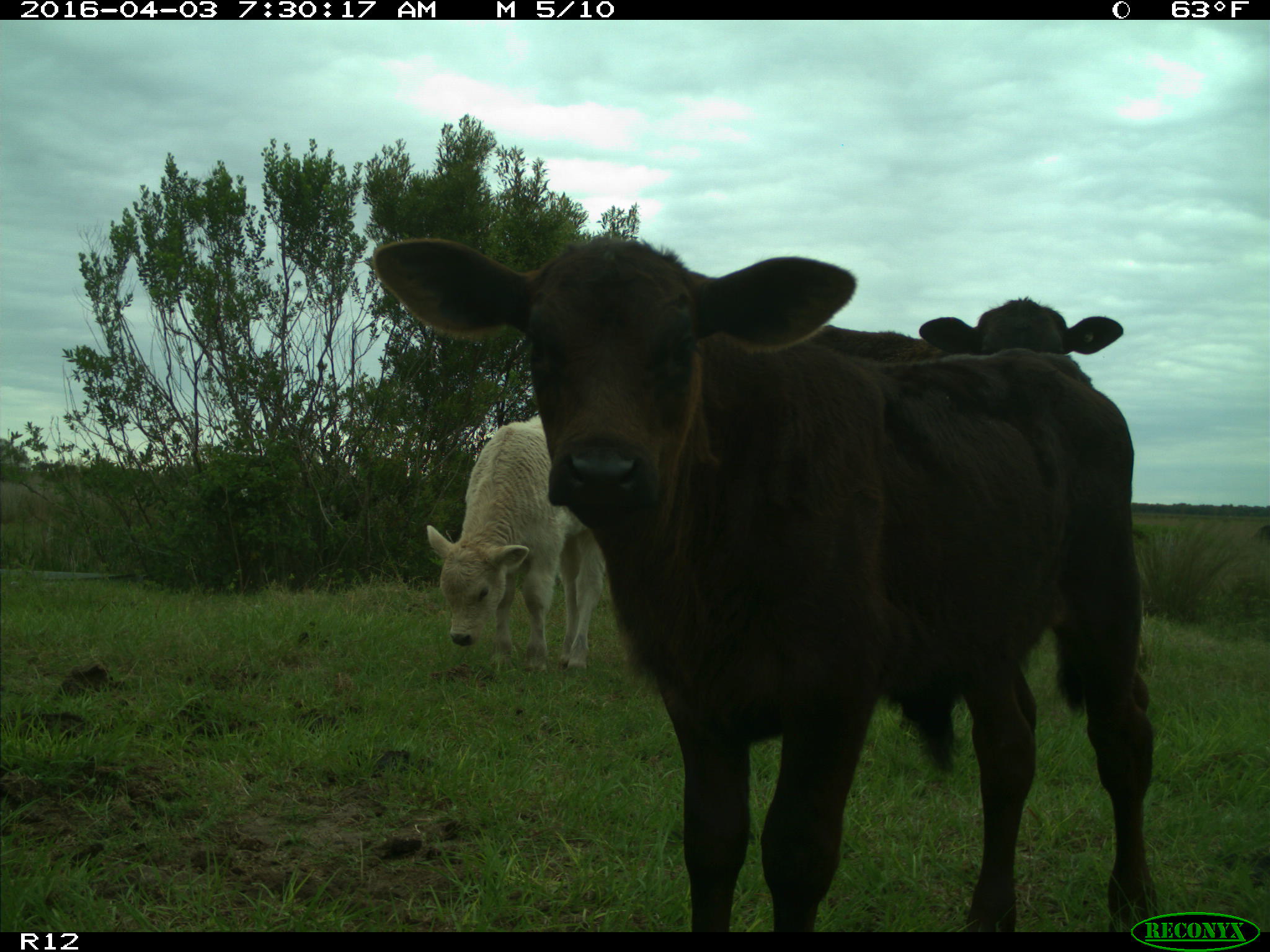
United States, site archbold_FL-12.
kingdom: Animalia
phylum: Chordata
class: Mammalia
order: Artiodactyla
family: Bovidae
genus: Bos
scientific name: Bos taurus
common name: domestic cow